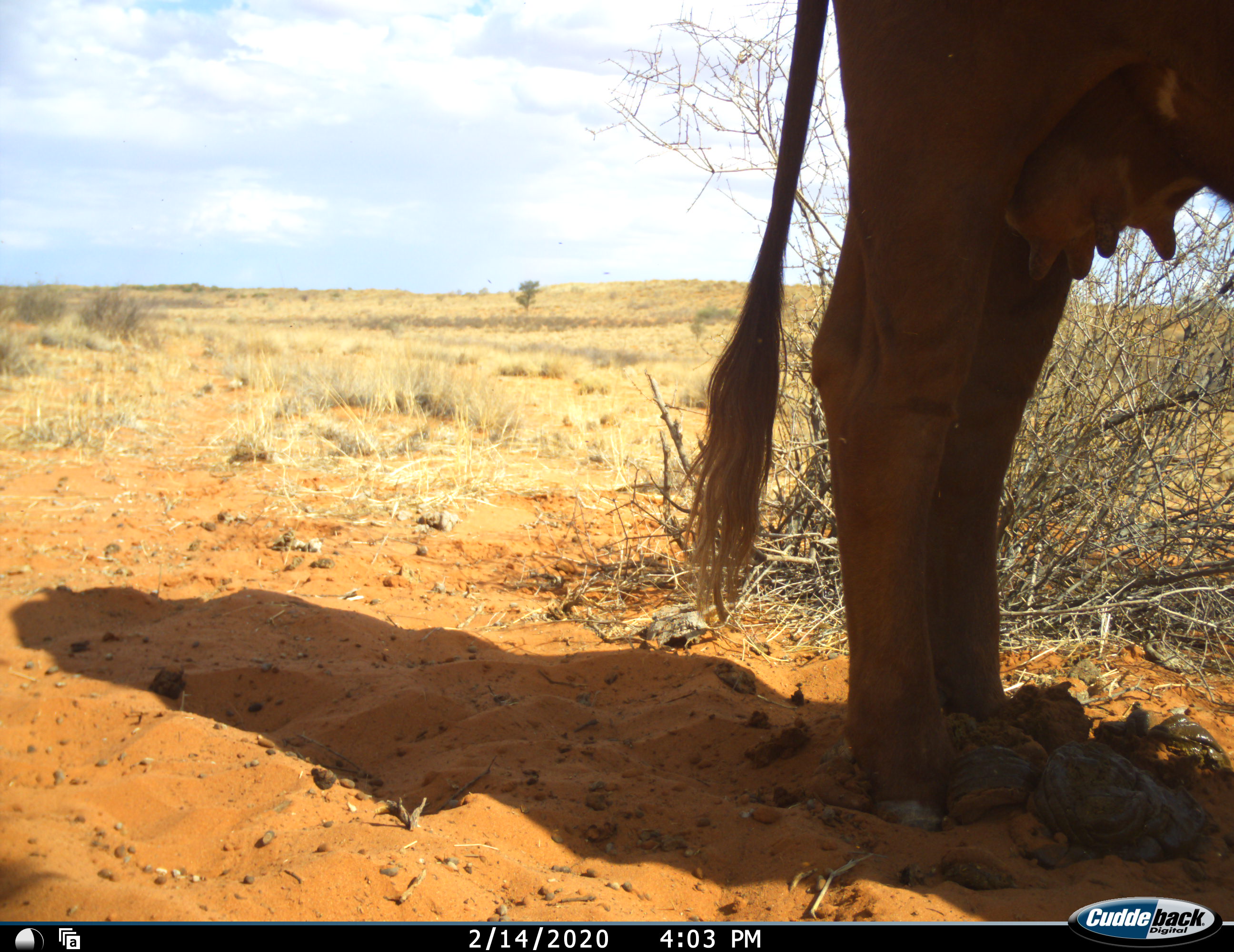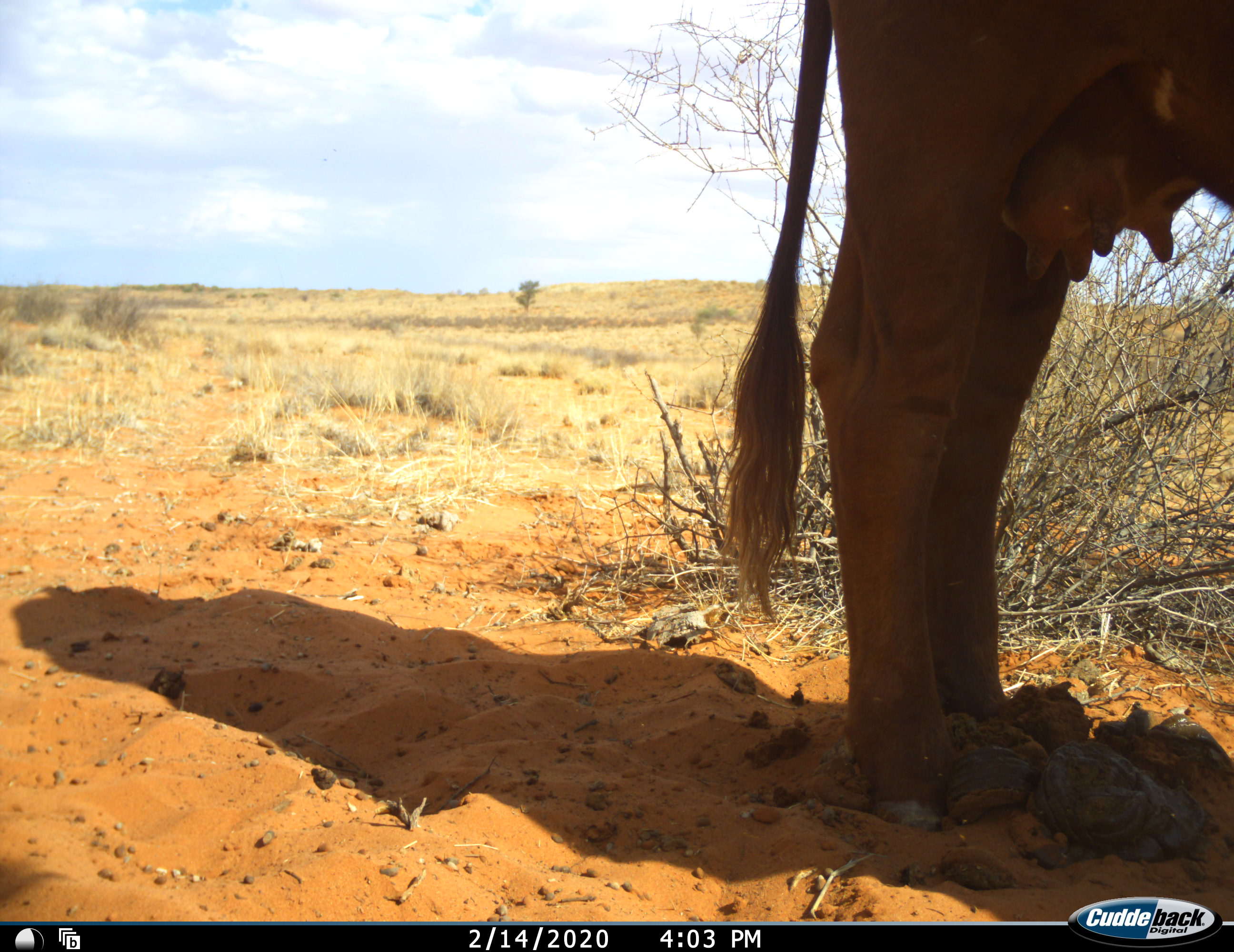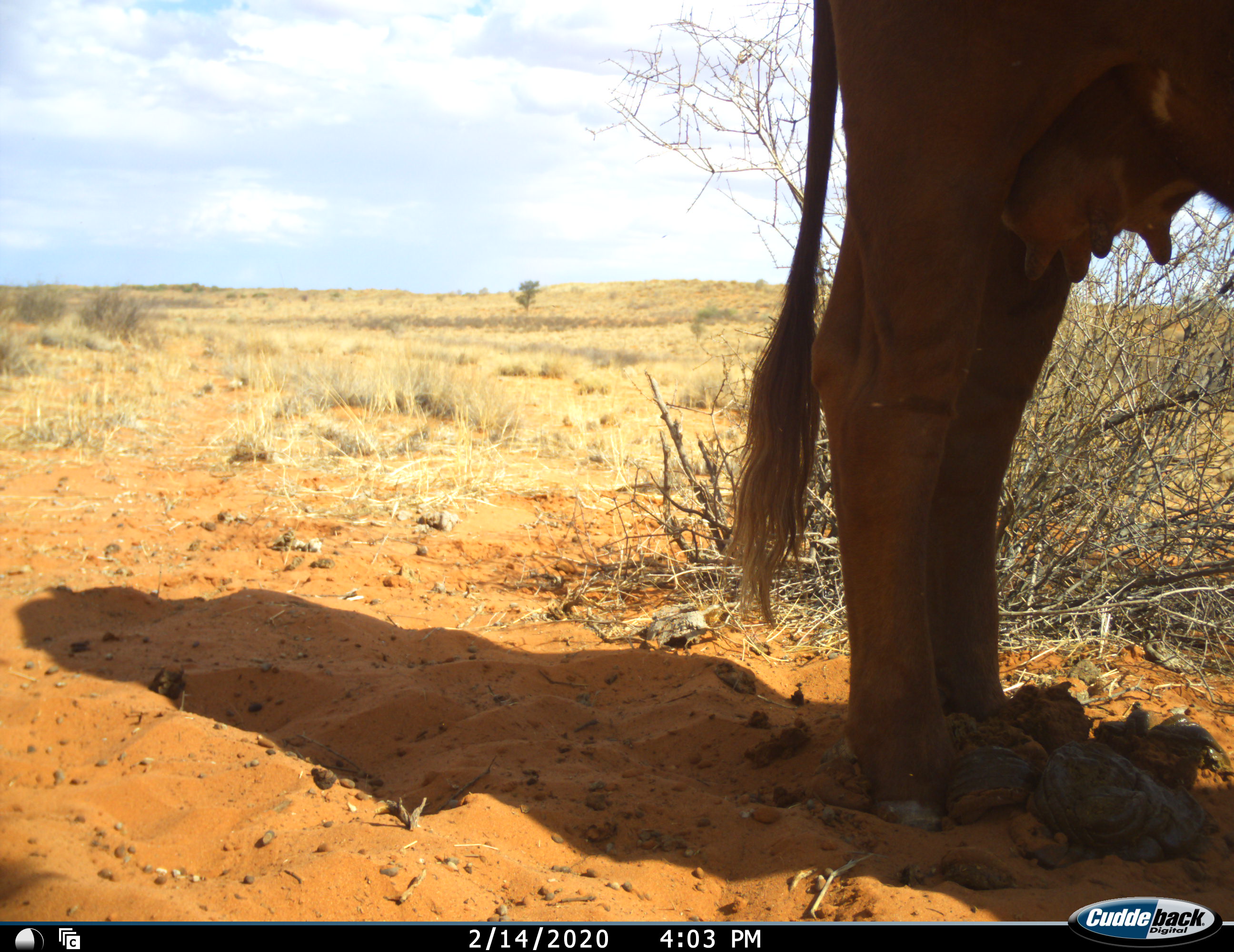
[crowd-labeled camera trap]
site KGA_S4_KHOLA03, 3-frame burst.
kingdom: Animalia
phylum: Chordata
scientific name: Vertebrata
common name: domestic animal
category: domesticanimal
Domesticanimal (domestic animal) (Vertebrata), count 1. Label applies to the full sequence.